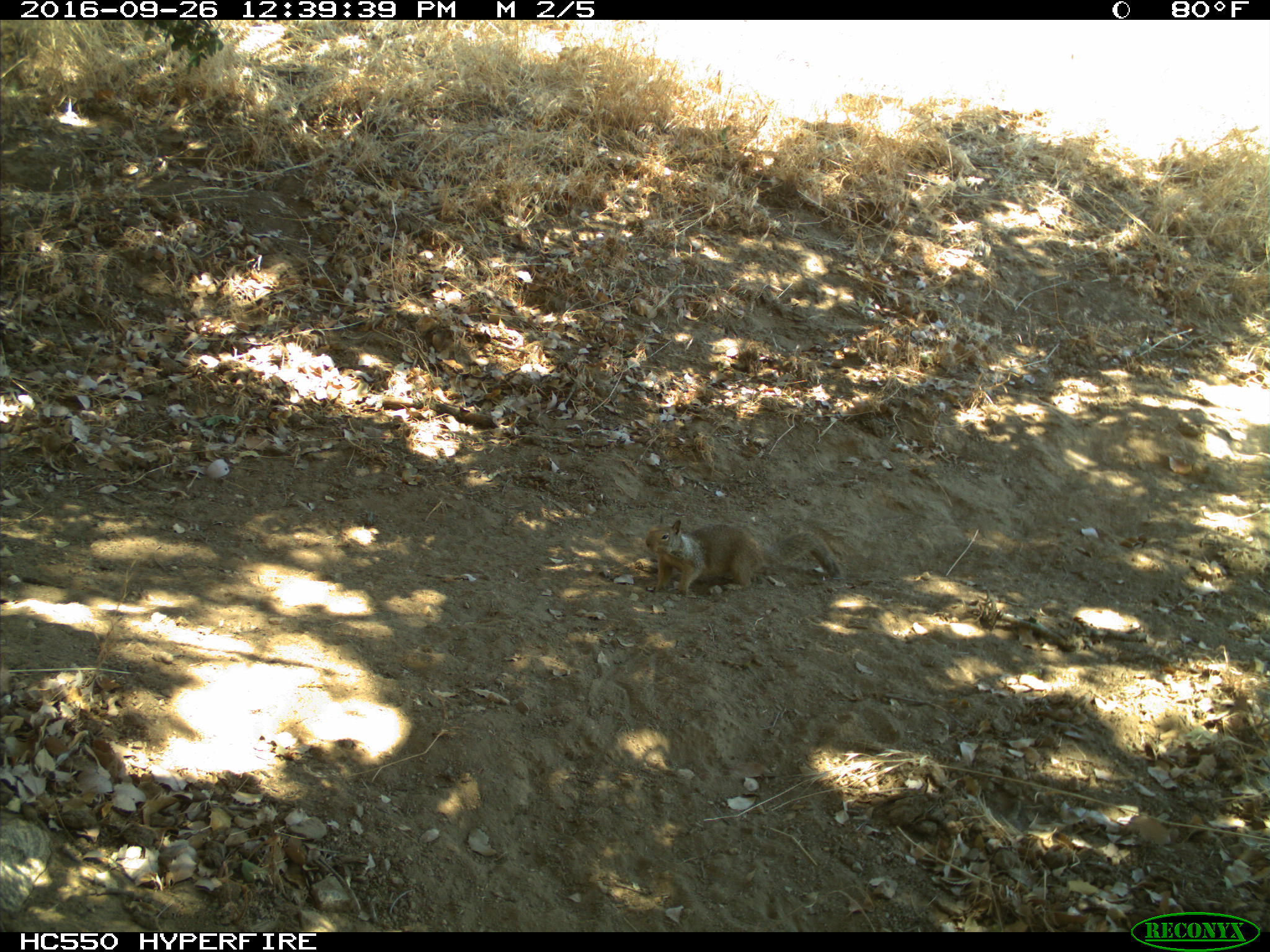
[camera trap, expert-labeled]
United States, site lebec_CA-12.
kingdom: Animalia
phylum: Chordata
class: Mammalia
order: Rodentia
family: Sciuridae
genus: Otospermophilus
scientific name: Otospermophilus beecheyi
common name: california ground squirrel